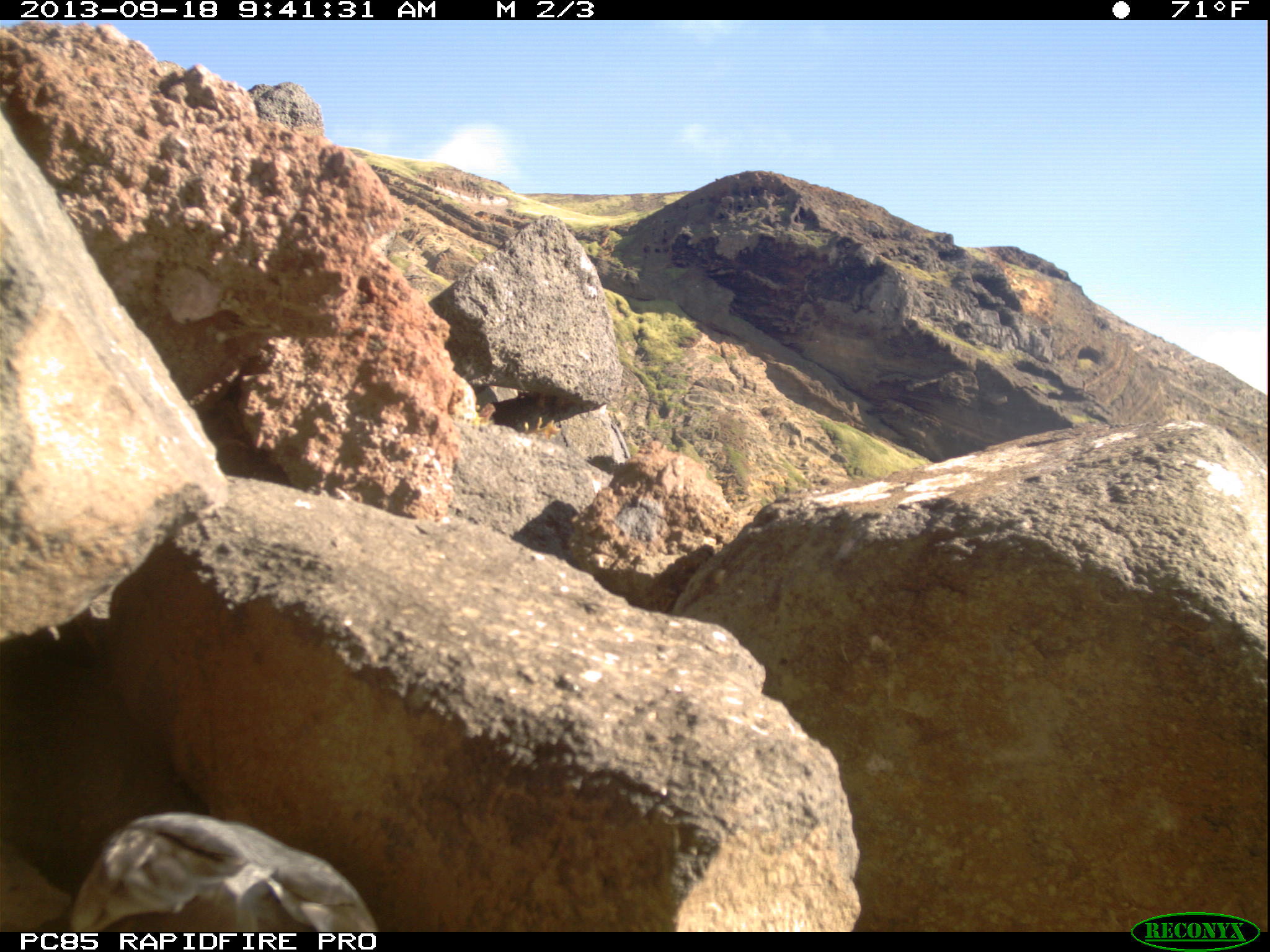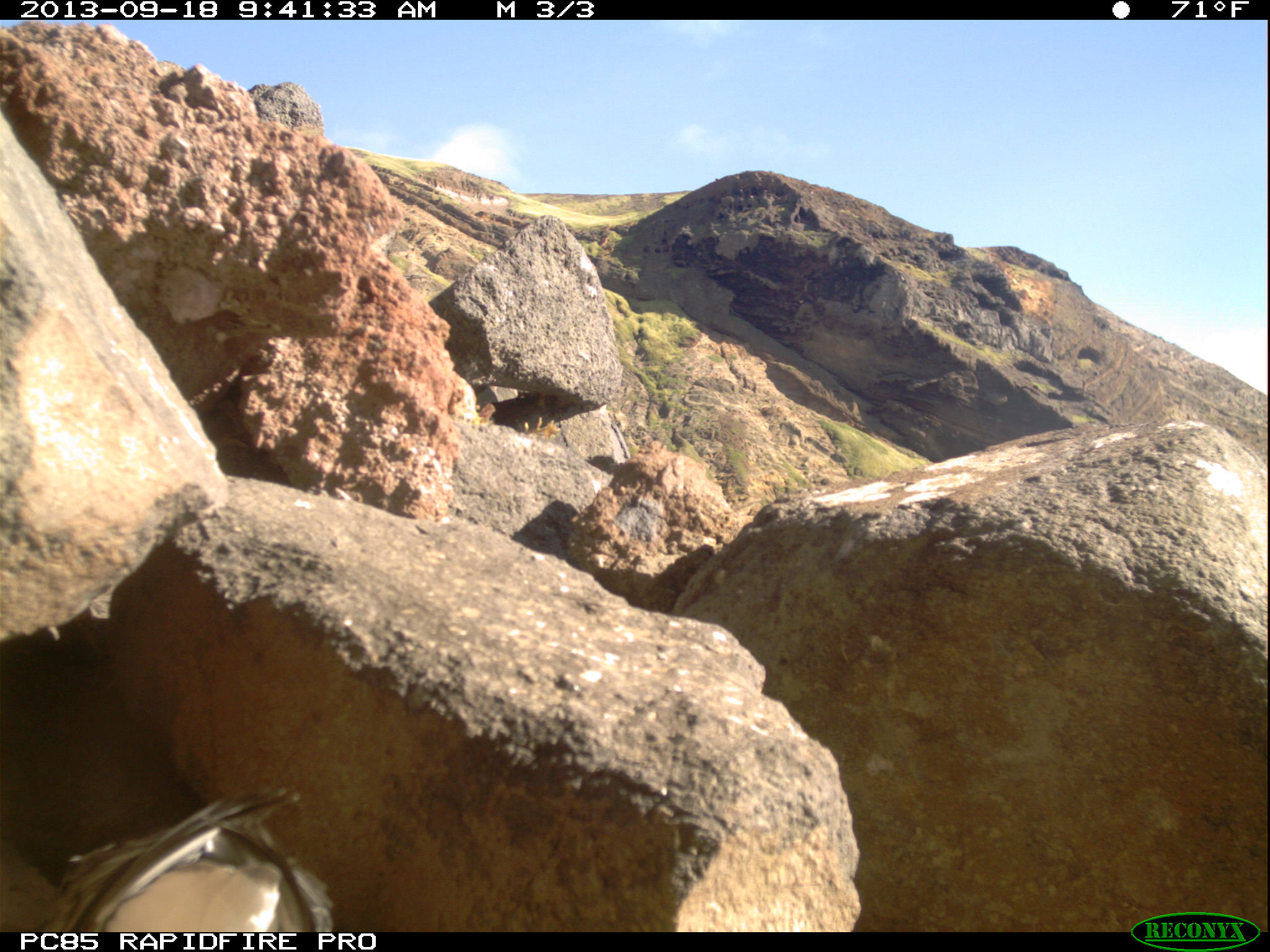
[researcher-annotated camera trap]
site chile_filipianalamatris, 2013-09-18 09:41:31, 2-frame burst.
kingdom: Animalia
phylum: Chordata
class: Aves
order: Procellariiformes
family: Procellariidae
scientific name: Procellariidae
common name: petrel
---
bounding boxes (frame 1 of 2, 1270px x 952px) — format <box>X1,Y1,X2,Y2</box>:
petrel: <box>39,813,379,935</box>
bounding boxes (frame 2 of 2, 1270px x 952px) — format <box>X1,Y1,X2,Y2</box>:
petrel: <box>0,783,334,935</box>